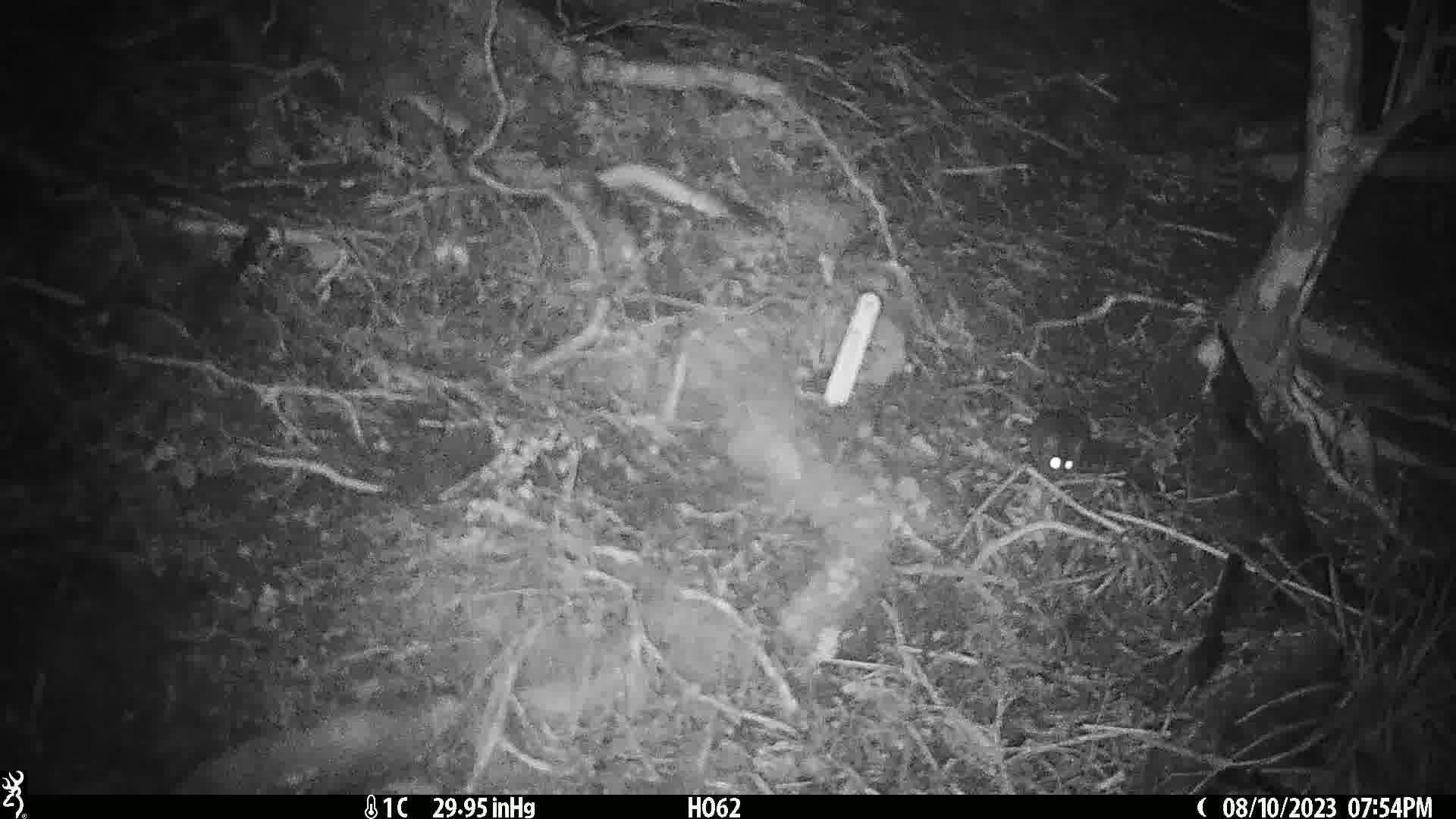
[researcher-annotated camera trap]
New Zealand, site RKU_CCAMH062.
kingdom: Animalia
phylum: Chordata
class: Mammalia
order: Rodentia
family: Muridae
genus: Rattus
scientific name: Rattus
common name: rat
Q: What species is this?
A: Rat (Rattus).